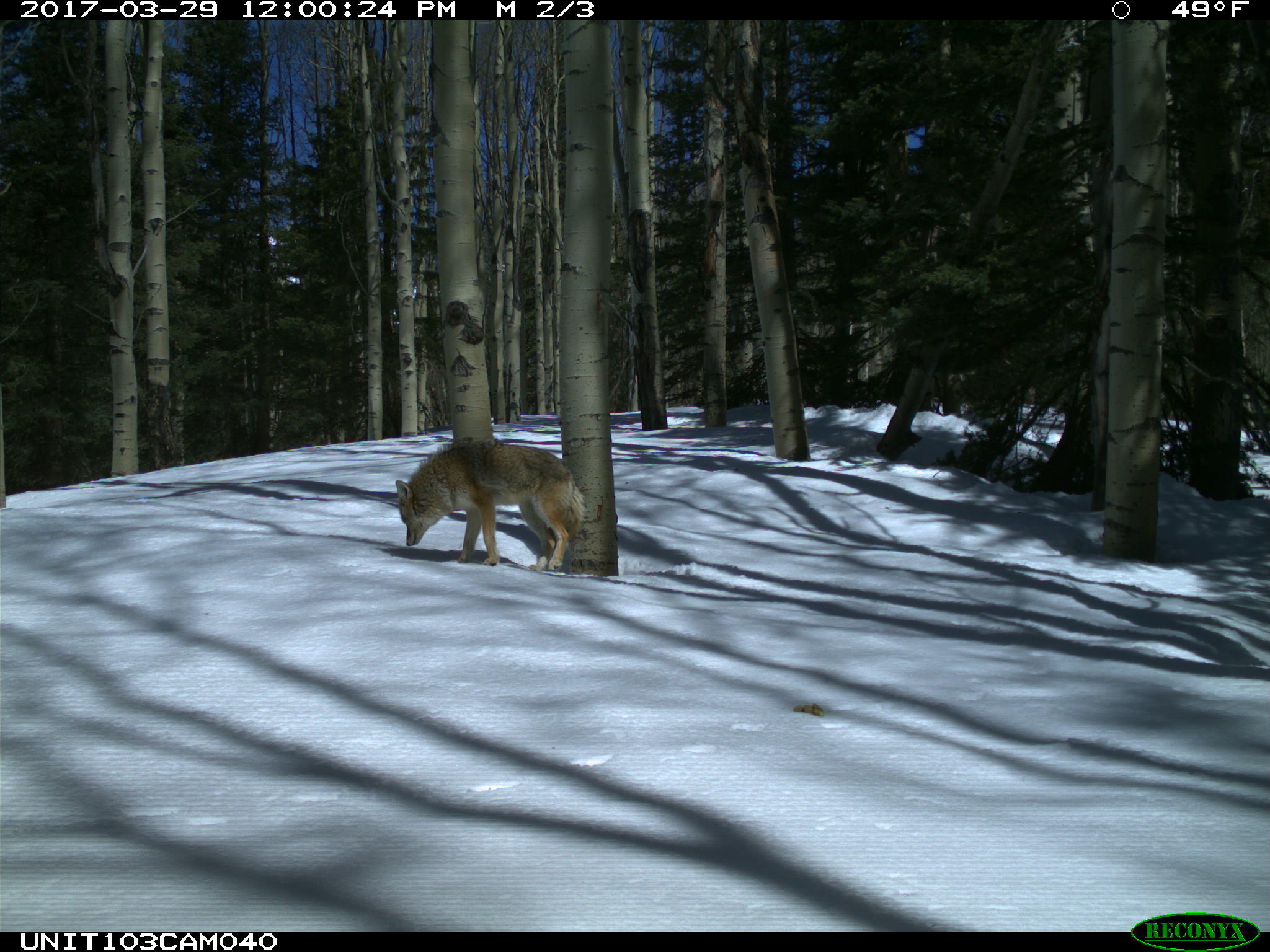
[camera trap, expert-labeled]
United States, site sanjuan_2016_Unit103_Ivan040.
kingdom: Animalia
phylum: Chordata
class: Mammalia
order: Carnivora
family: Canidae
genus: Canis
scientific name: Canis latrans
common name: coyote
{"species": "Canis latrans (coyote)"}